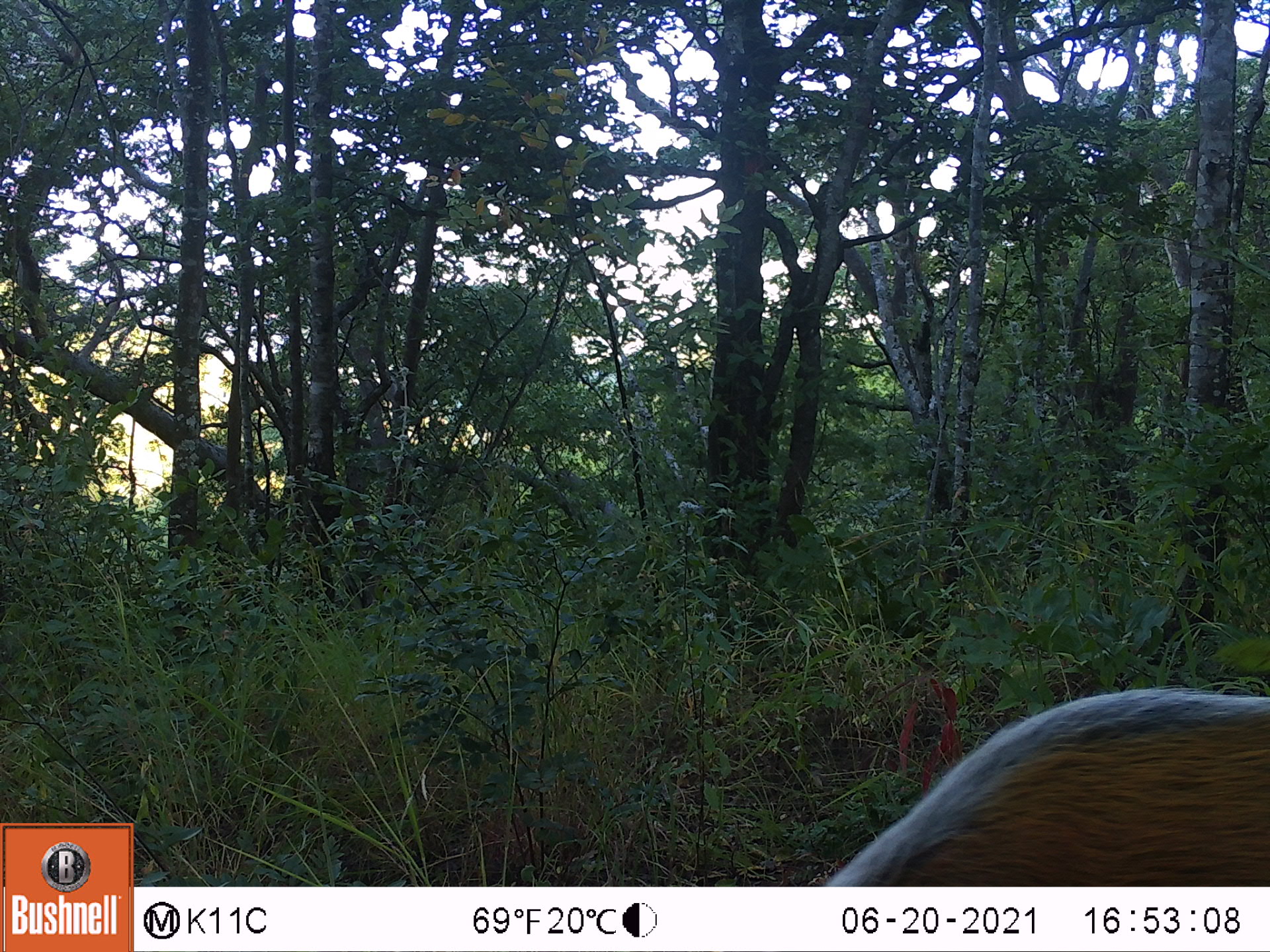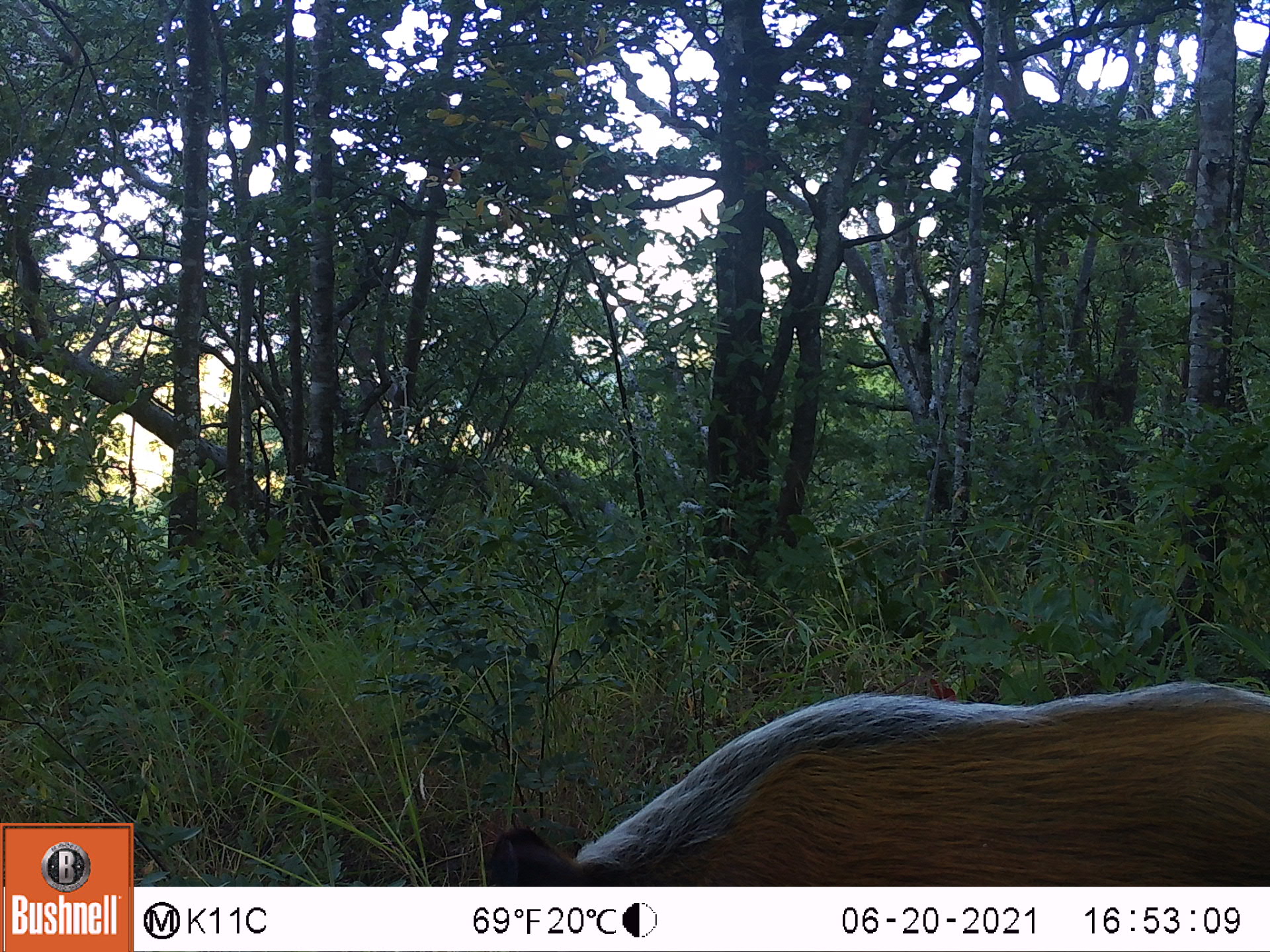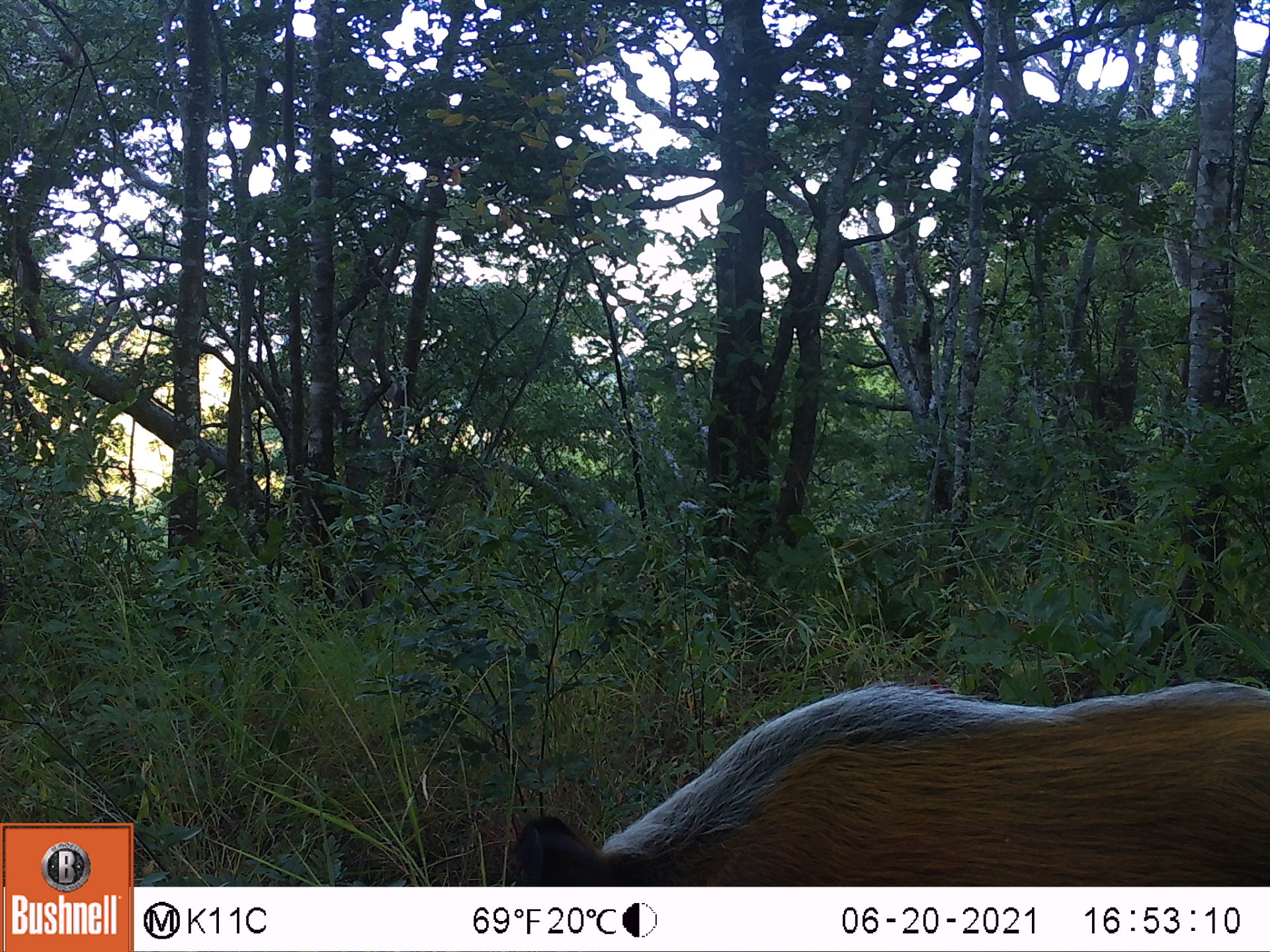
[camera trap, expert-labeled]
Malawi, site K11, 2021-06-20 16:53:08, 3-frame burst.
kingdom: Animalia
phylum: Chordata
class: Mammalia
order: Artiodactyla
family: Suidae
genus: Potamochoerus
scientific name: Potamochoerus larvatus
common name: bushpig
Bushpig (Potamochoerus larvatus), count 1.